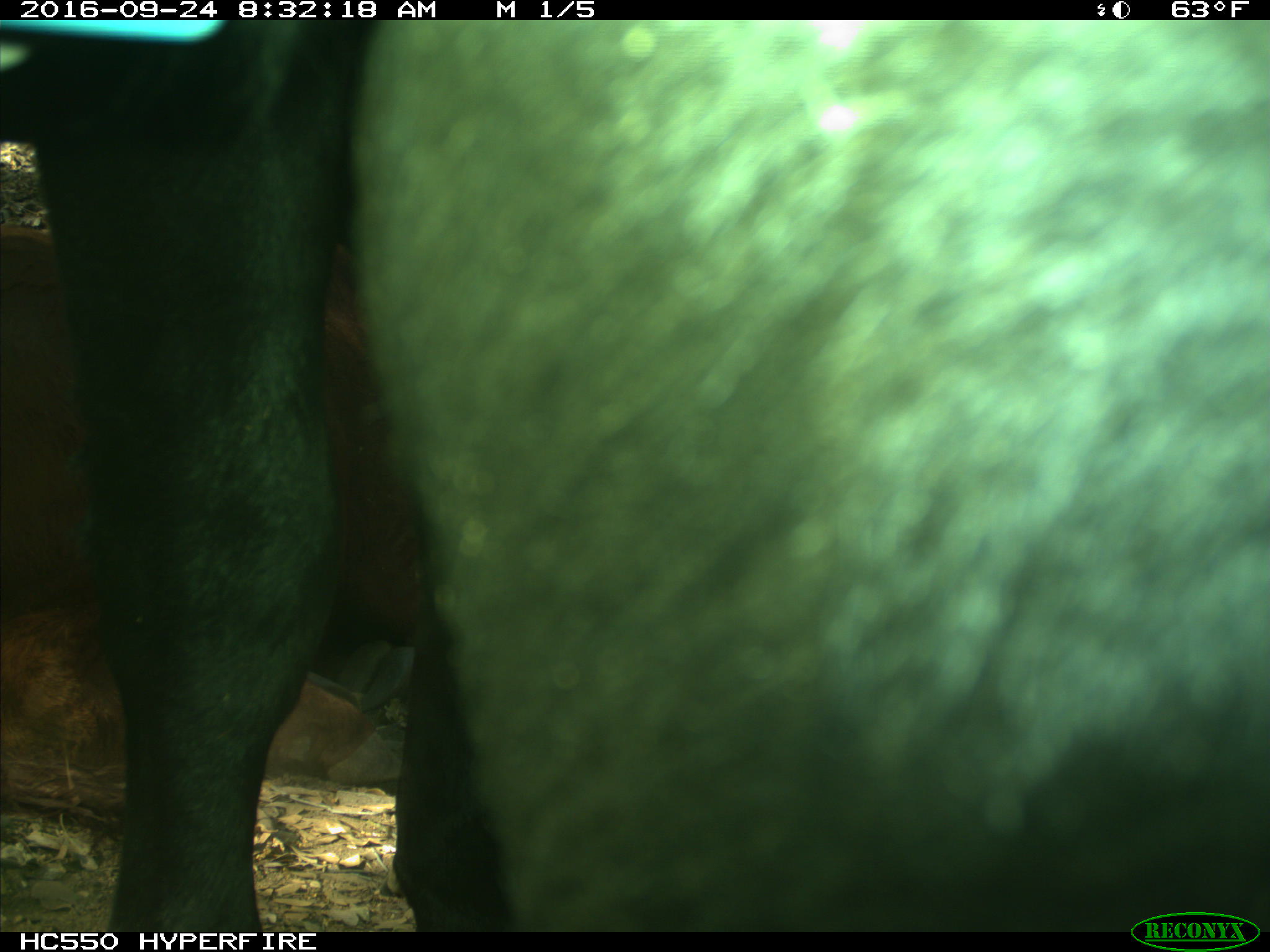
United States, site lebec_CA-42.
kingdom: Animalia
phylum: Chordata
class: Mammalia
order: Artiodactyla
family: Bovidae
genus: Bos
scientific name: Bos taurus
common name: domestic cow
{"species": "Bos taurus (domestic cow)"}